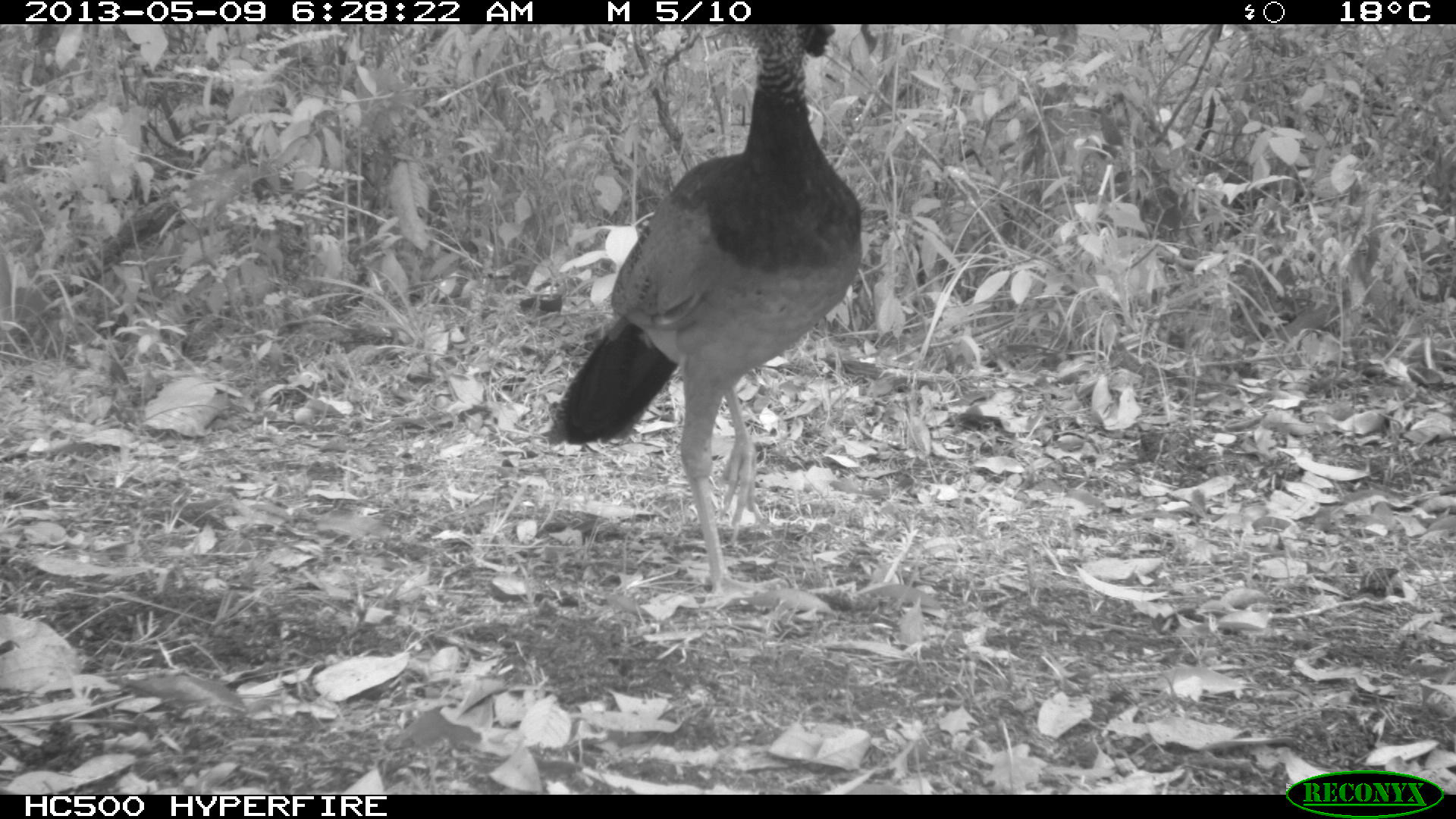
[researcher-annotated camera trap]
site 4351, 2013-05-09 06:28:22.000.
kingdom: Animalia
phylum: Chordata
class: Aves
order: Galliformes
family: Cracidae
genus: Crax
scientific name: Crax rubra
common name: great curassow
Crax rubra (great curassow), count 1, sex female.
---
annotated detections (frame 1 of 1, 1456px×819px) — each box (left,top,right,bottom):
crax rubra: (547,23,862,602)